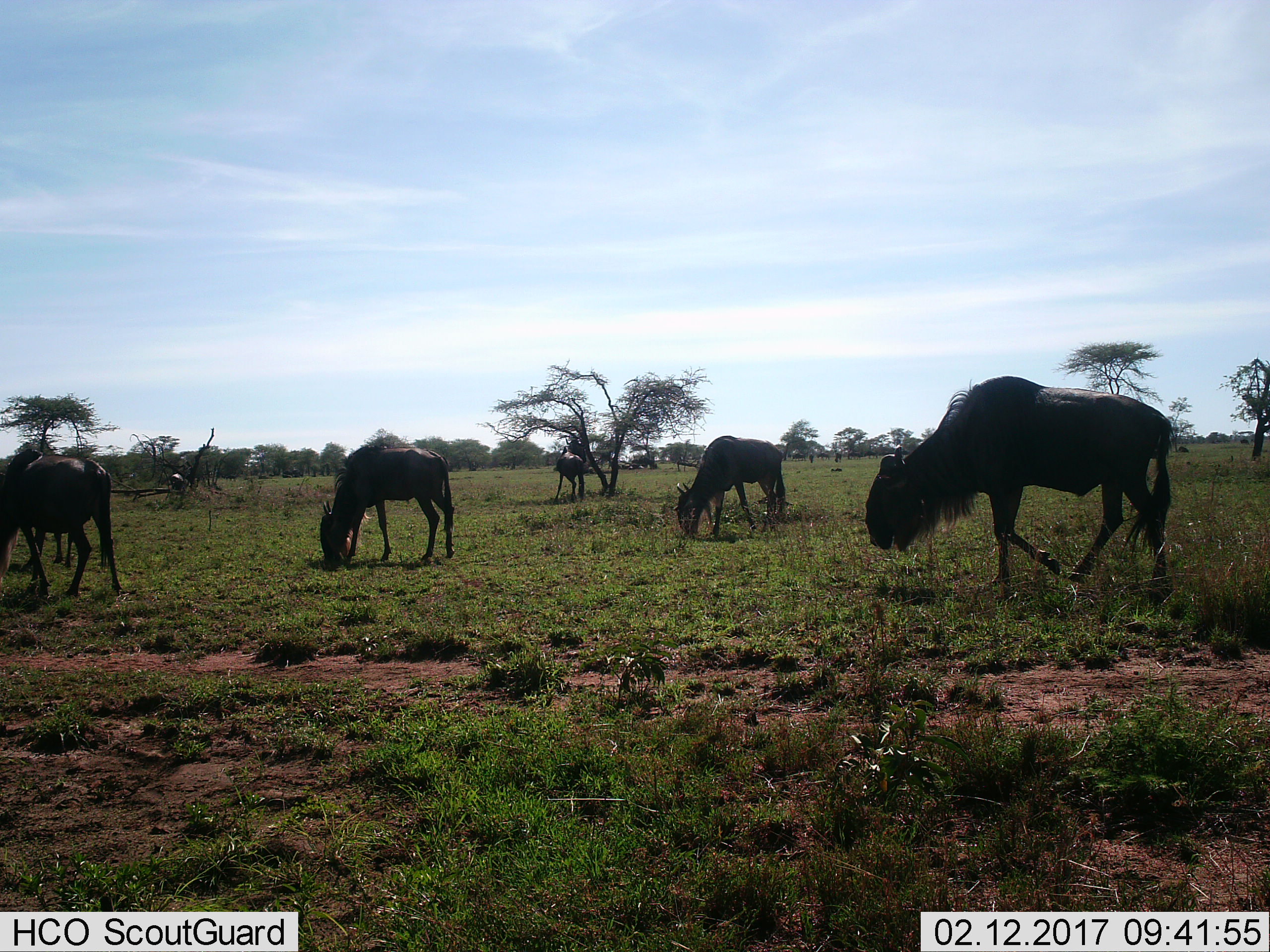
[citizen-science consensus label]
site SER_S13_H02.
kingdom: Animalia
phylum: Chordata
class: Mammalia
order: Artiodactyla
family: Bovidae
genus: Connochaetes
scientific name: Connochaetes taurinus taurinus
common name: blue wildebeest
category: wildebeestblue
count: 7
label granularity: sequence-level